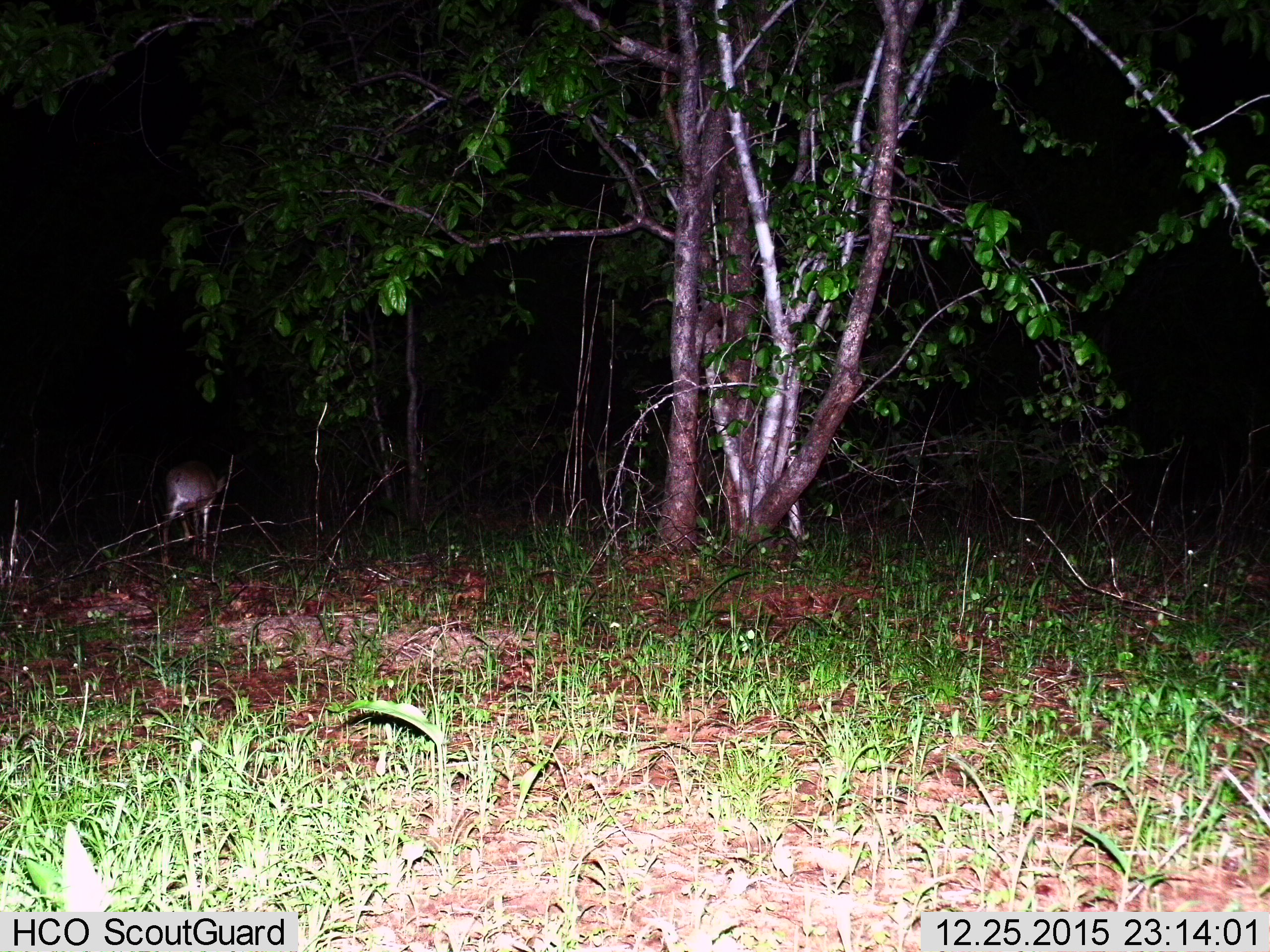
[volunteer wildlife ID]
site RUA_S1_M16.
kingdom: Animalia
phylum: Chordata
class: Mammalia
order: Artiodactyla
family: Bovidae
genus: Sylvicapra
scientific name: Sylvicapra grimmia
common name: common duiker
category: duikercommongrey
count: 1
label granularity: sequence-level